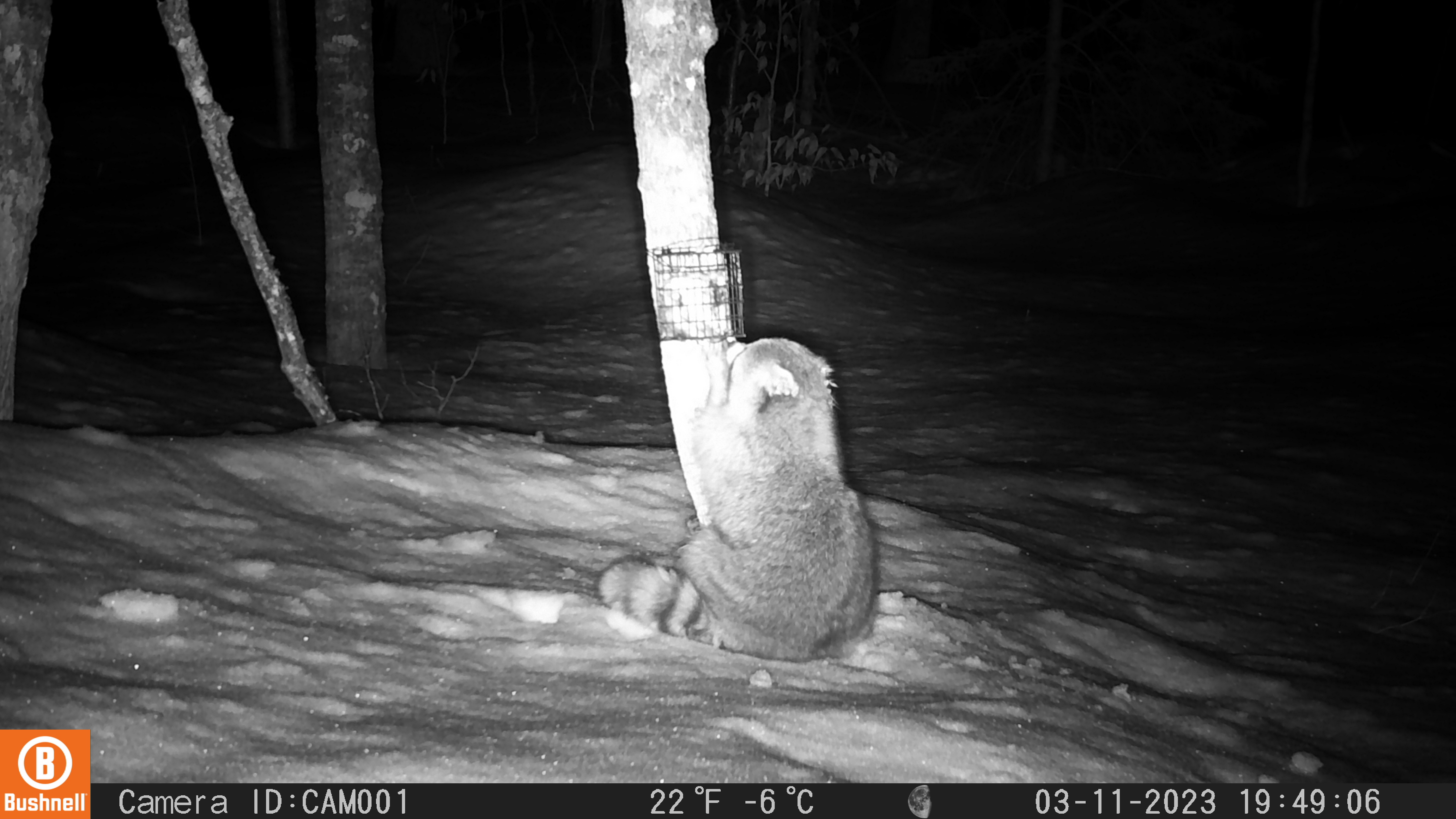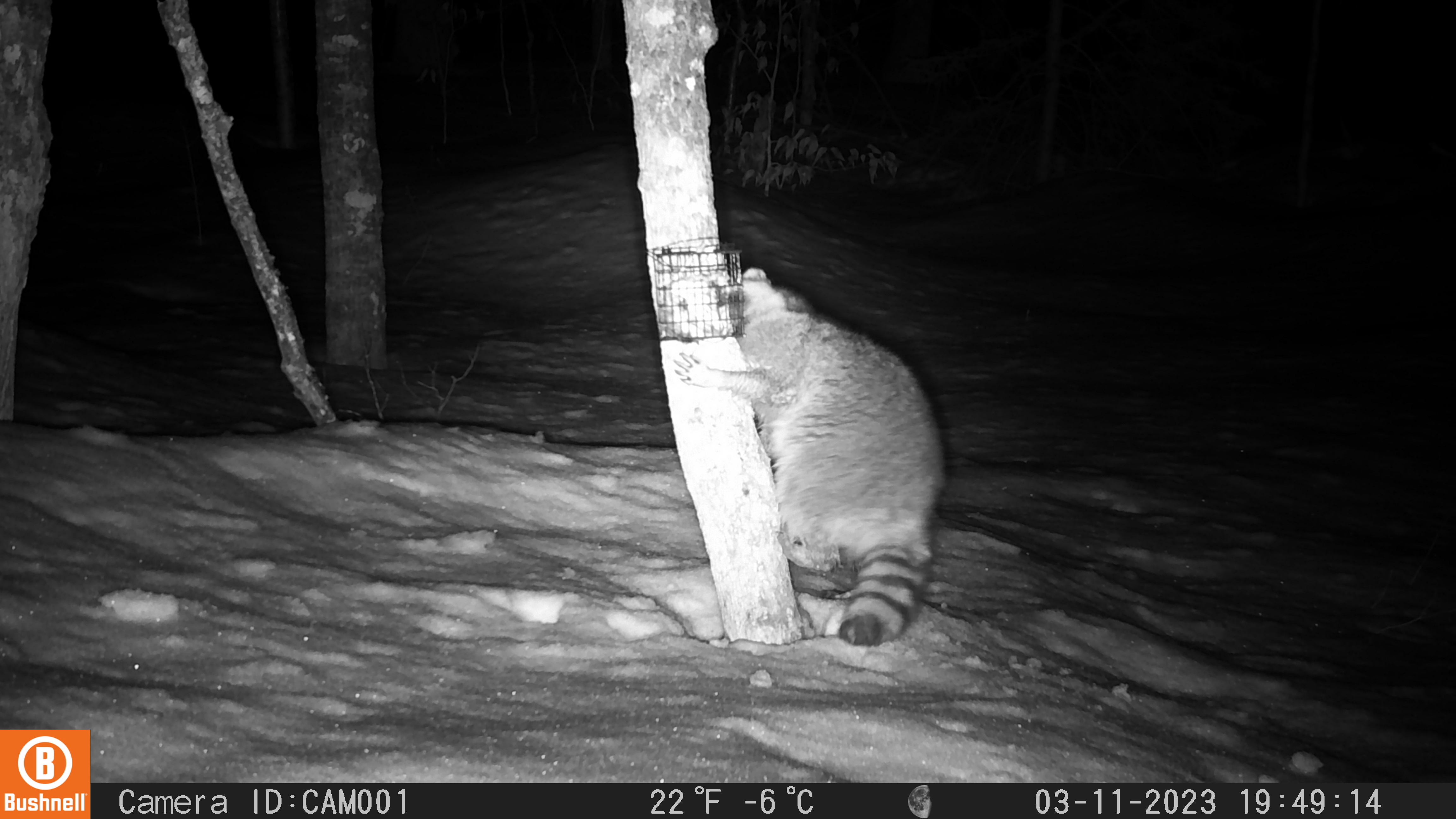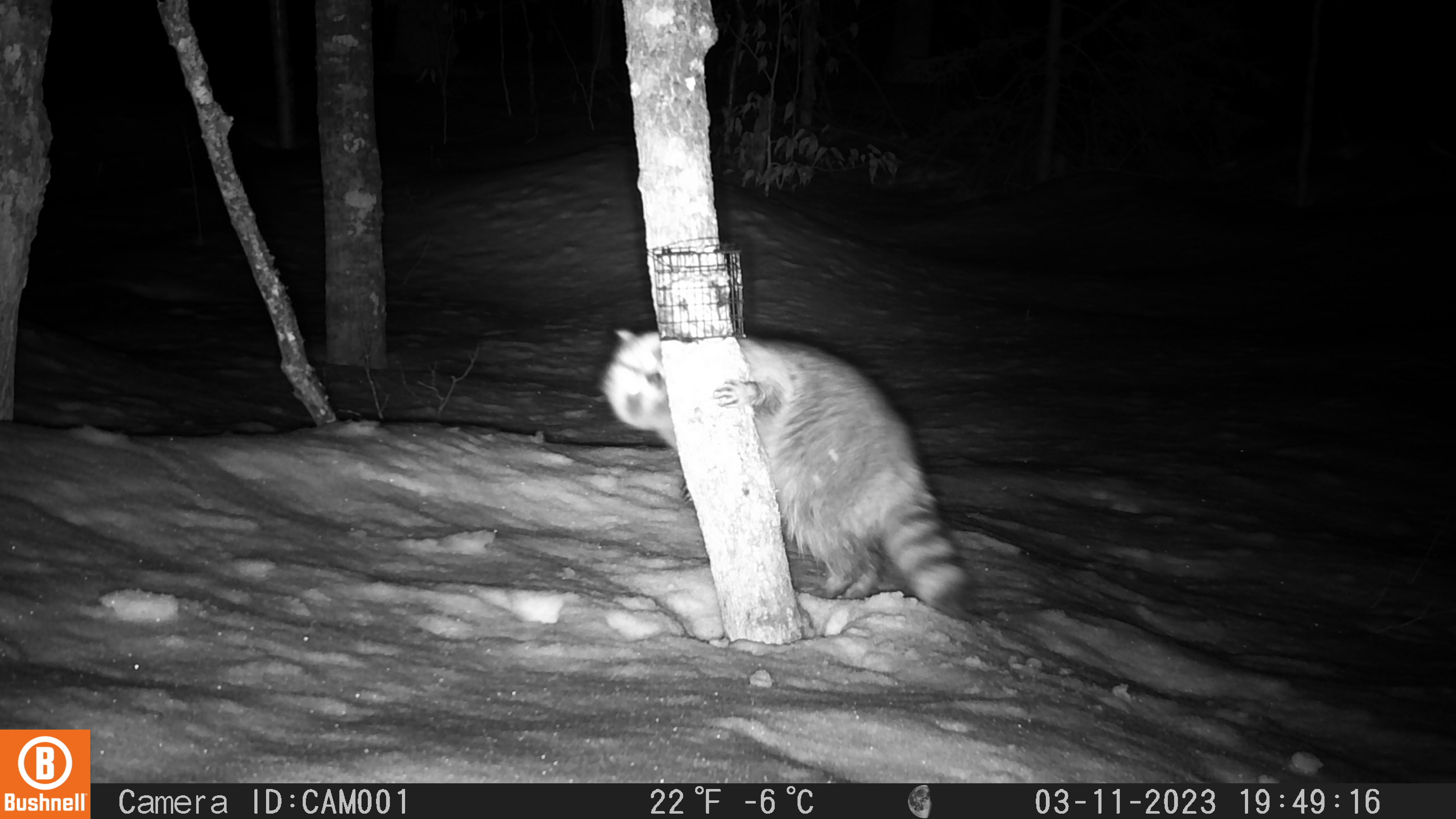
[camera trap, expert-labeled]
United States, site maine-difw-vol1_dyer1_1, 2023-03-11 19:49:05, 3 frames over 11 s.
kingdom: Animalia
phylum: Chordata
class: Mammalia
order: Carnivora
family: Procyonidae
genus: Procyon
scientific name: Procyon lotor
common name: raccoon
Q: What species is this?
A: Raccoon (Procyon lotor).